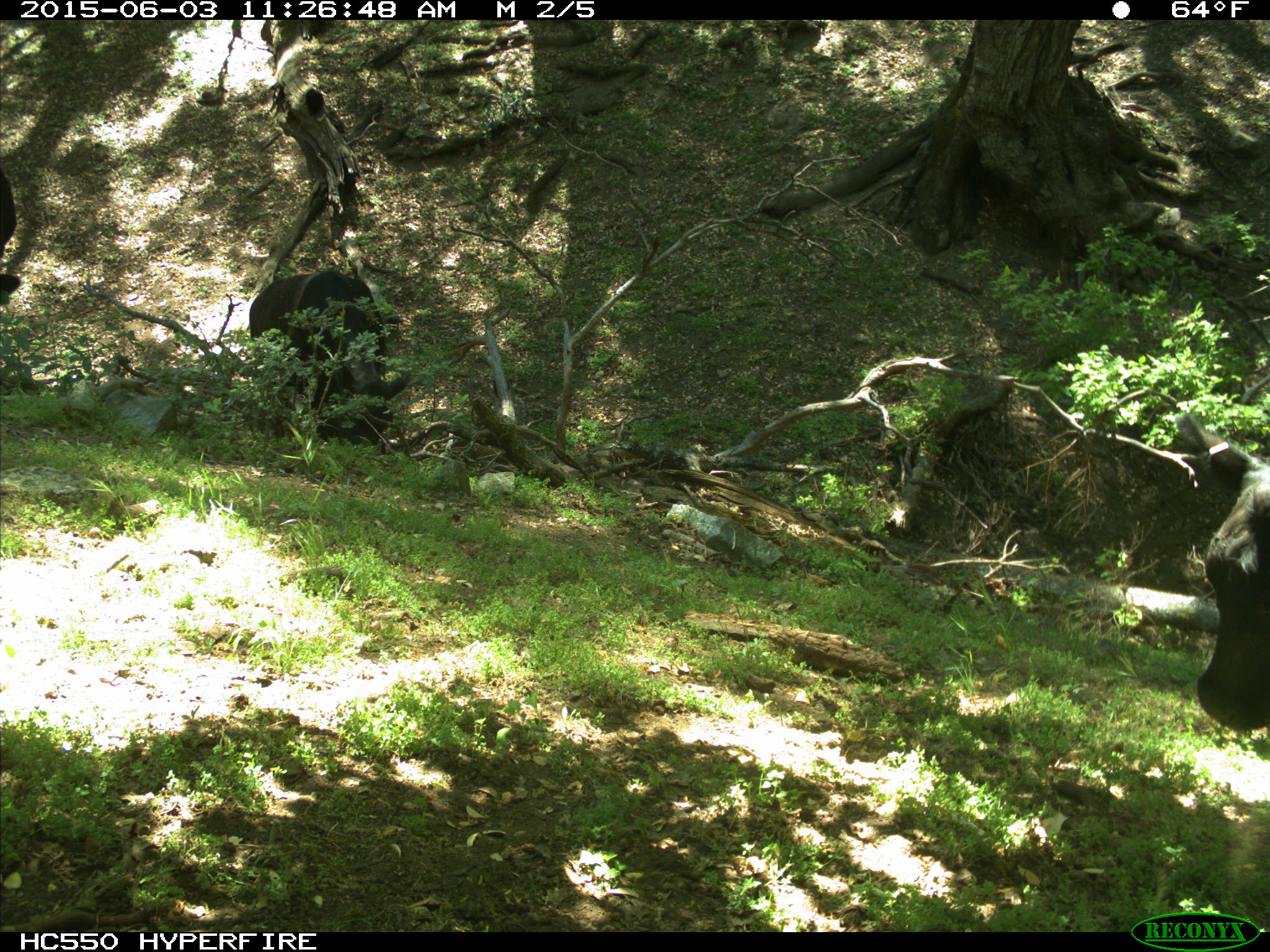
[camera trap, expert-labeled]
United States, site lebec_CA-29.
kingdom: Animalia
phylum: Chordata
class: Mammalia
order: Artiodactyla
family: Bovidae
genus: Bos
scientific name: Bos taurus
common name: domestic cow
Bos taurus (domestic cow).